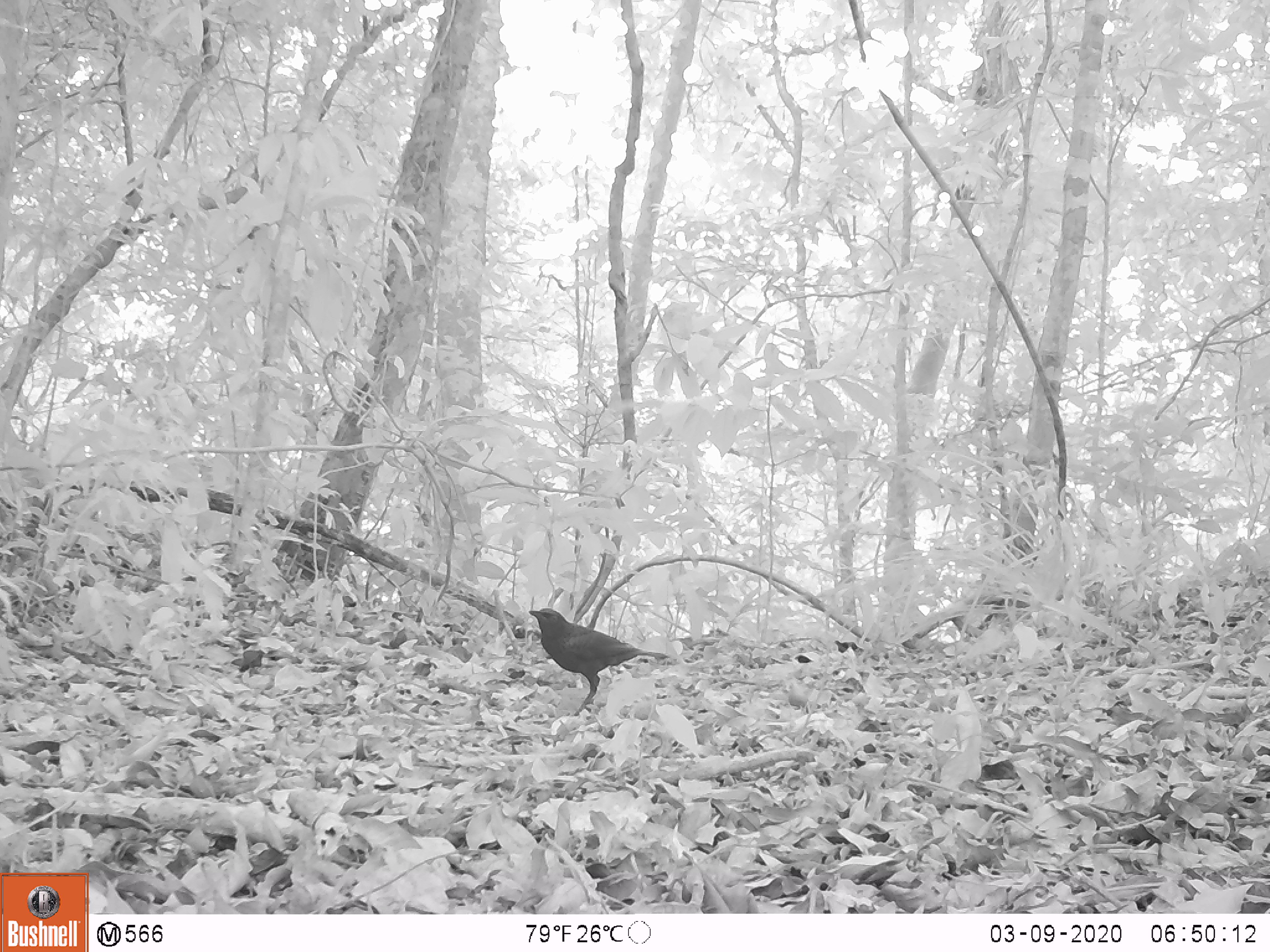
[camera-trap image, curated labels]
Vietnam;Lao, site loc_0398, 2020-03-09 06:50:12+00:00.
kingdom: Animalia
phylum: Chordata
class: Aves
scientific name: Aves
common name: bird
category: unidentified bird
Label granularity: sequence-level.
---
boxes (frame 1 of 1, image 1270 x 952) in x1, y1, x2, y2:
unidentified bird: 528, 607, 669, 716